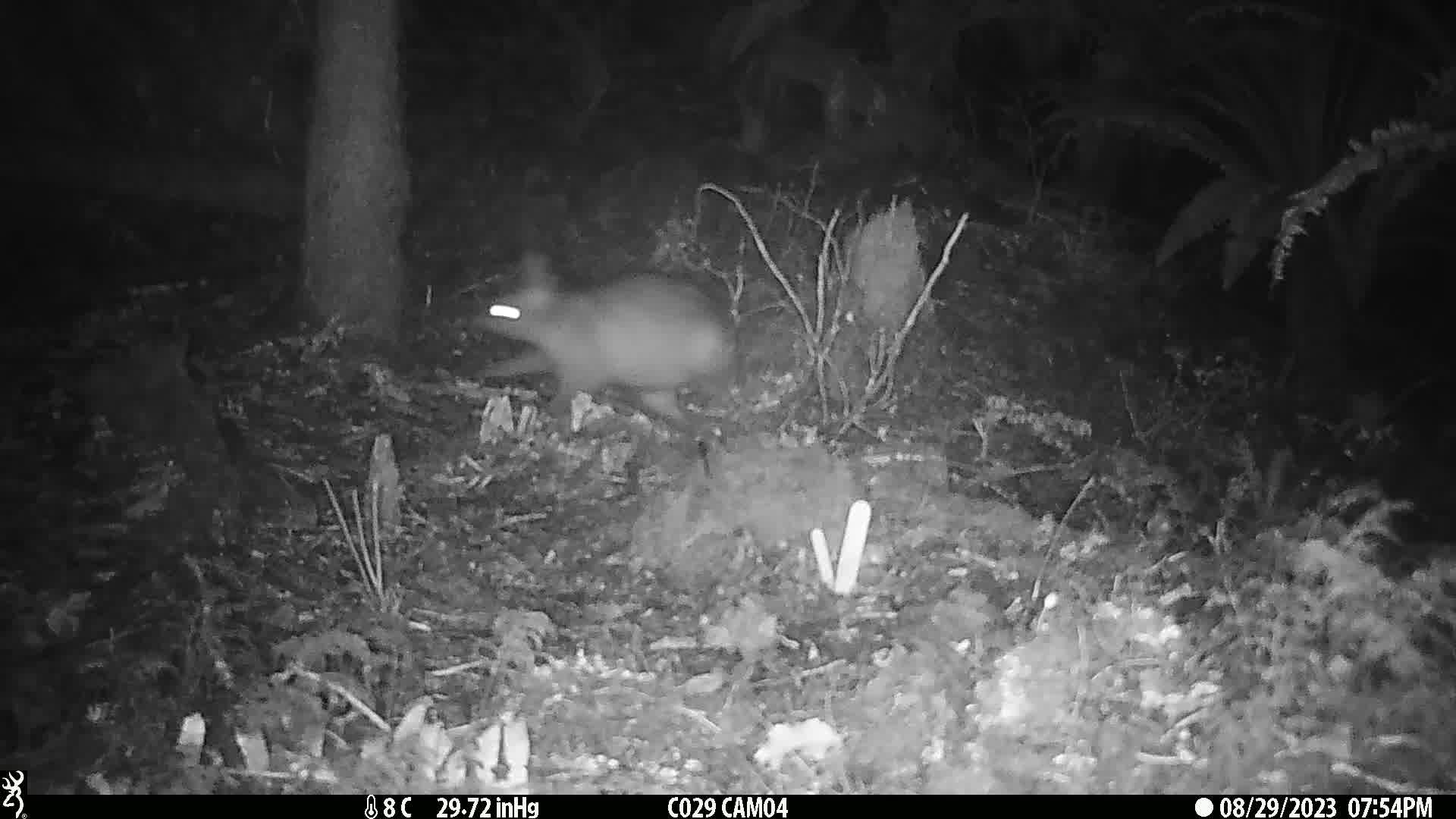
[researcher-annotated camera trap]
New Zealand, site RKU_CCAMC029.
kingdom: Animalia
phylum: Chordata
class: Mammalia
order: Diprotodontia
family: Phalangeridae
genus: Trichosurus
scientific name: Trichosurus vulpecula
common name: common brushtail possum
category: possum